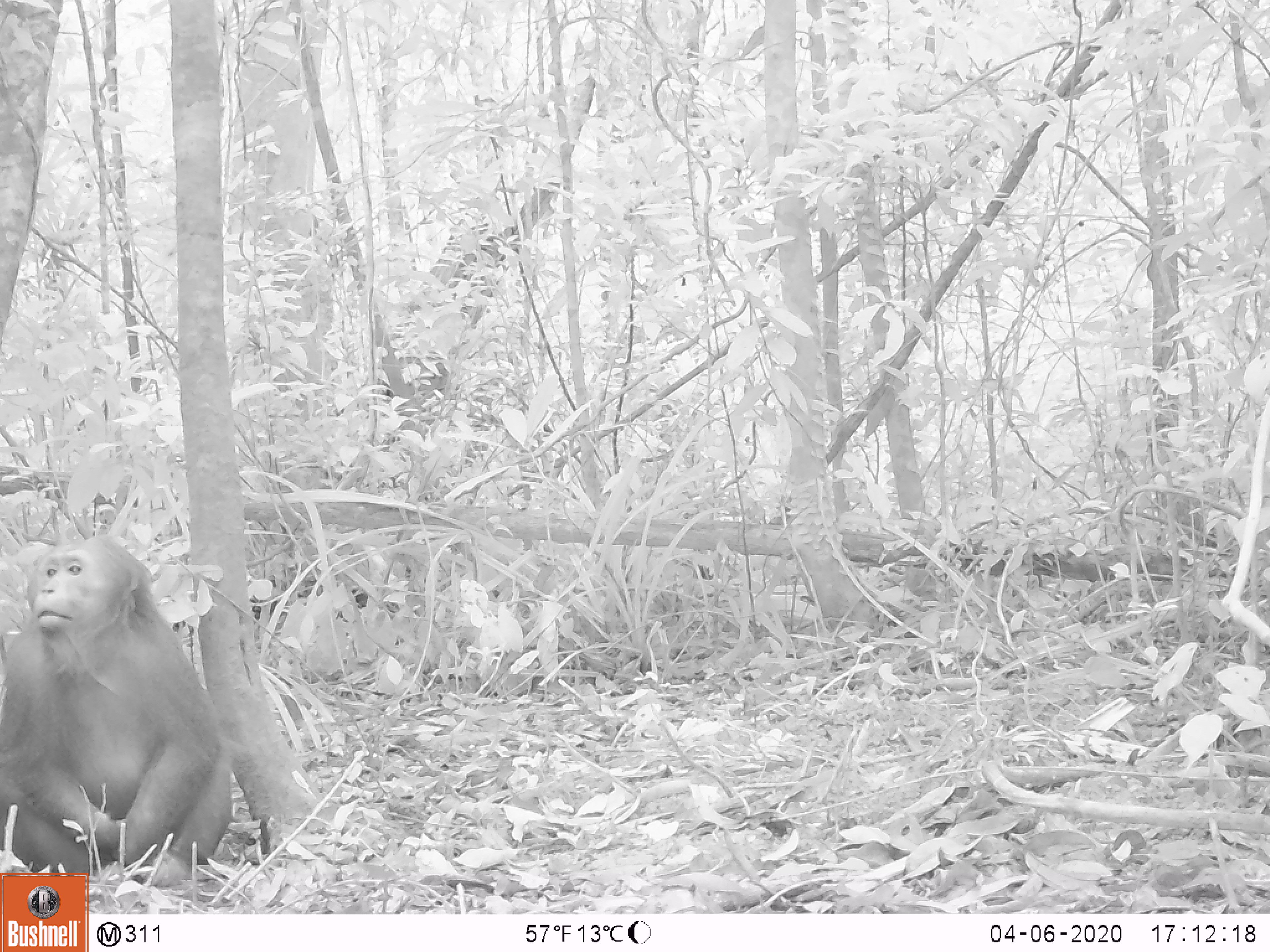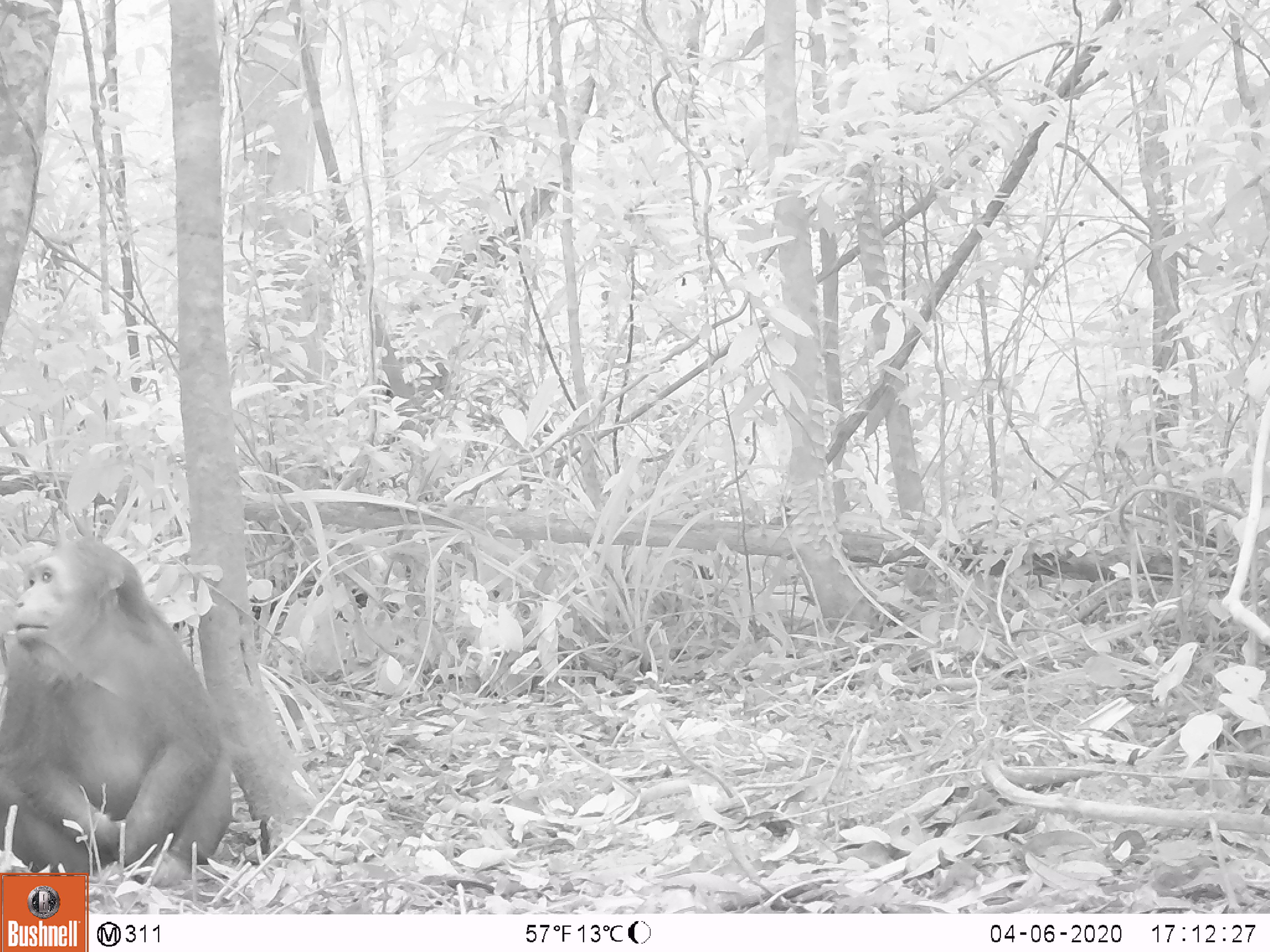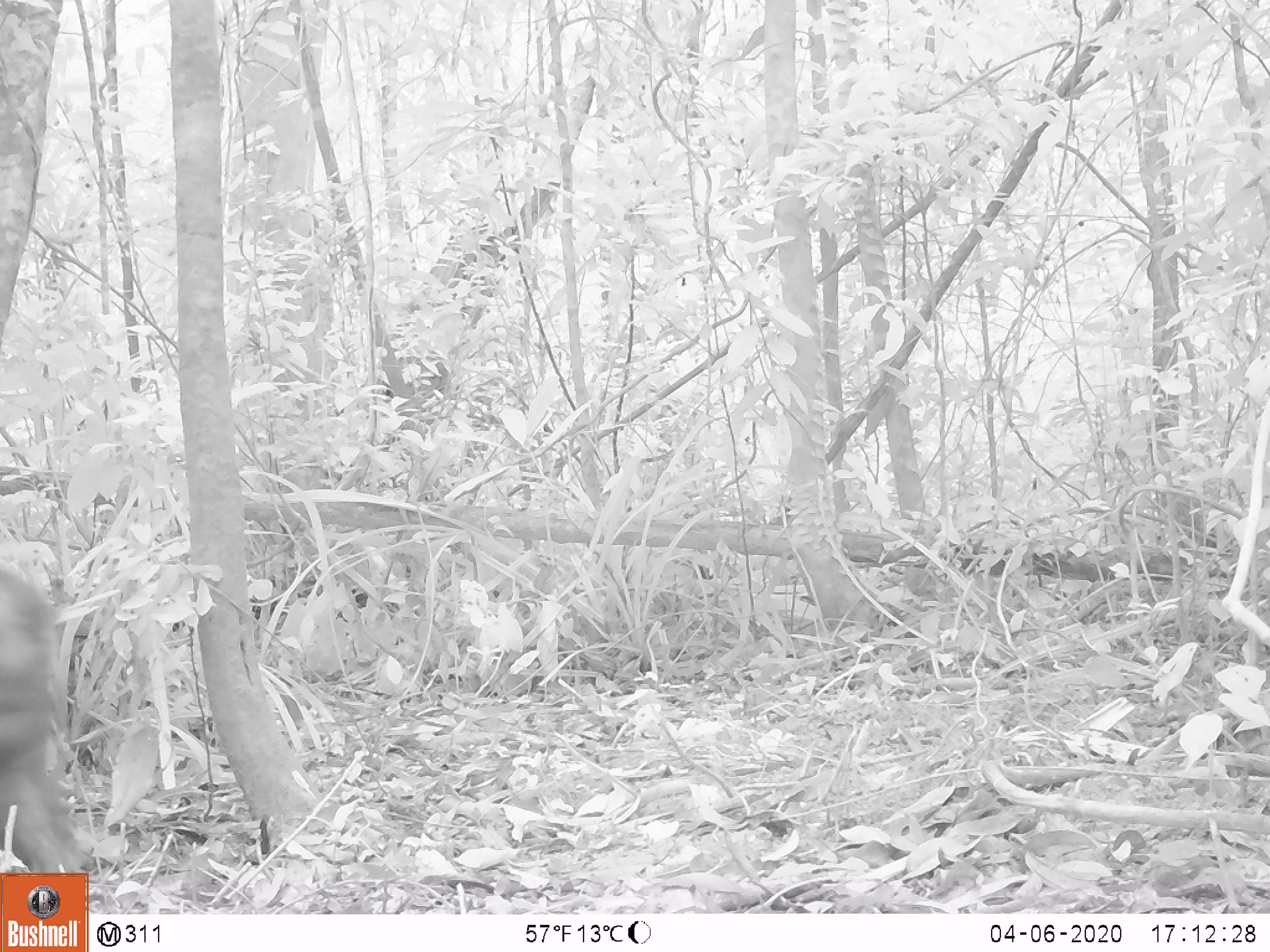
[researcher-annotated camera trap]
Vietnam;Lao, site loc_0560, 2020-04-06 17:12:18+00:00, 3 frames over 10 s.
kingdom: Animalia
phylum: Chordata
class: Mammalia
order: Primates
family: Cercopithecidae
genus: Macaca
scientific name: Macaca arctoides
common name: stump-tailed macaque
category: stump tailed macaque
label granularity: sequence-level